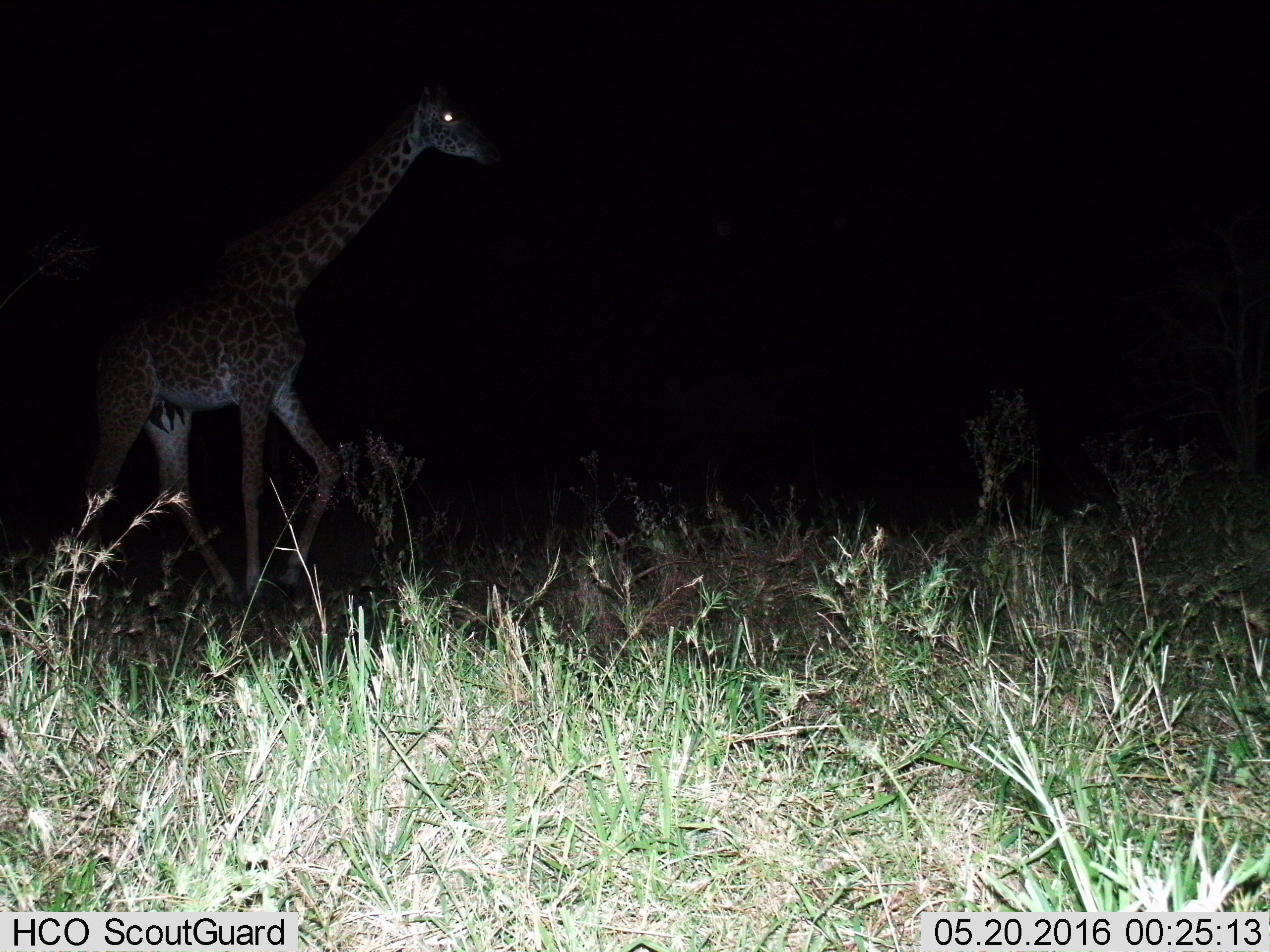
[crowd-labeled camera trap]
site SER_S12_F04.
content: unidentified animal